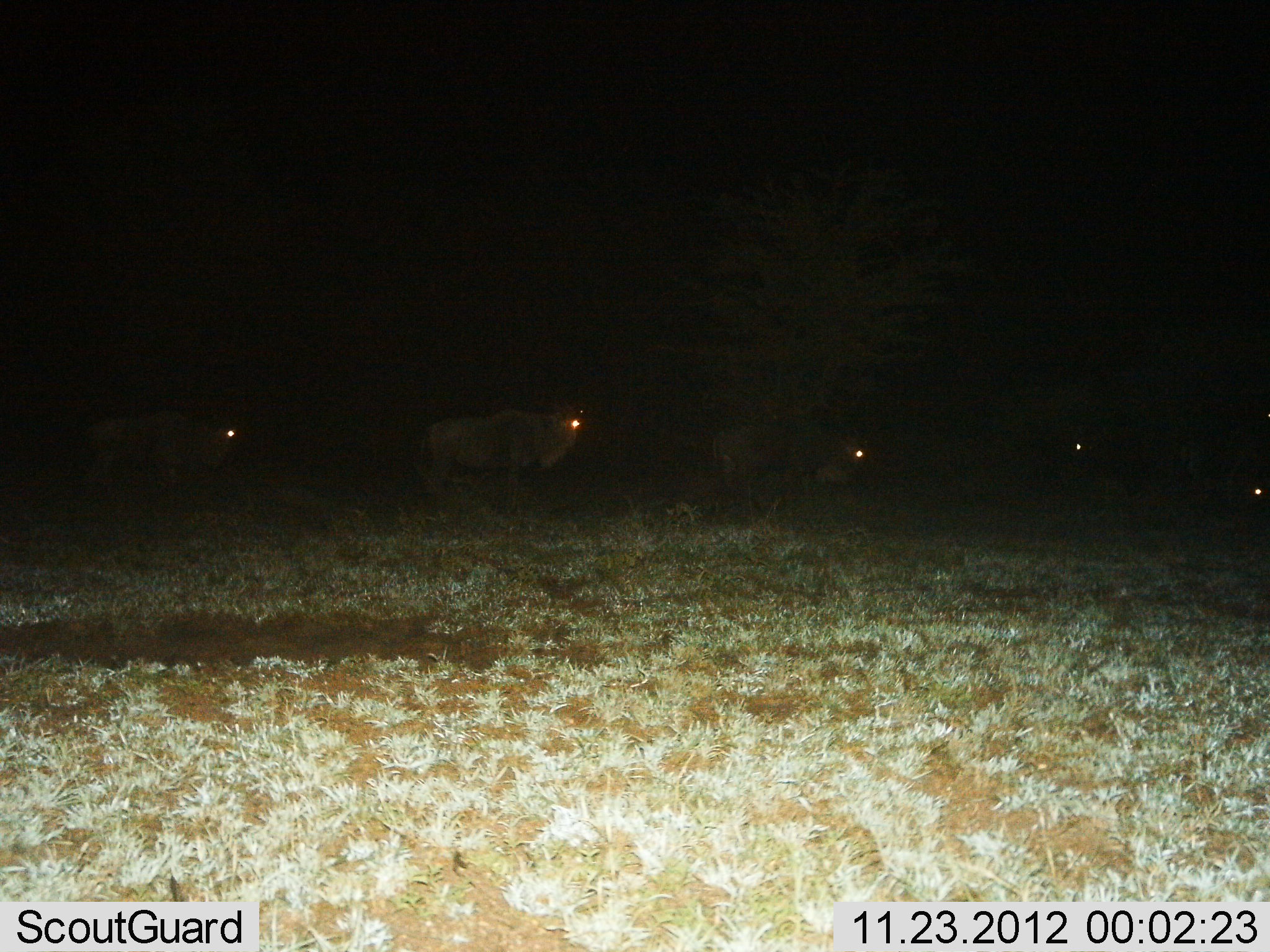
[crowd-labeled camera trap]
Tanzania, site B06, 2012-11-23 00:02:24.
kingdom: Animalia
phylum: Chordata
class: Mammalia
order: Artiodactyla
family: Bovidae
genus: Connochaetes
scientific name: Connochaetes taurinus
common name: blue wildebeest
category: wildebeest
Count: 5.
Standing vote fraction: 60%.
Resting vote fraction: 10%.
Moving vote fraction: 30%.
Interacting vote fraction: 0%.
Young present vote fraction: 0%.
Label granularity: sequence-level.